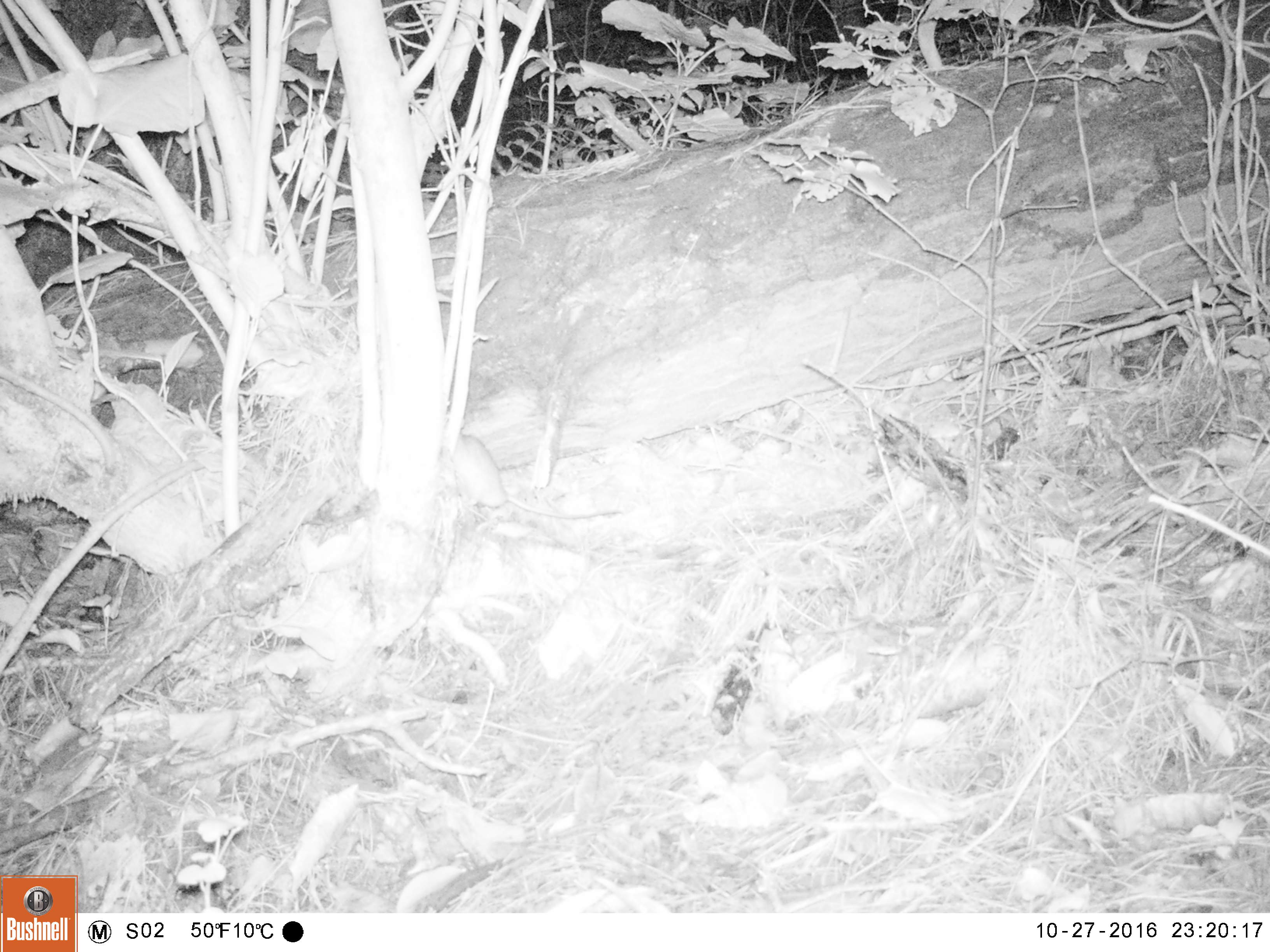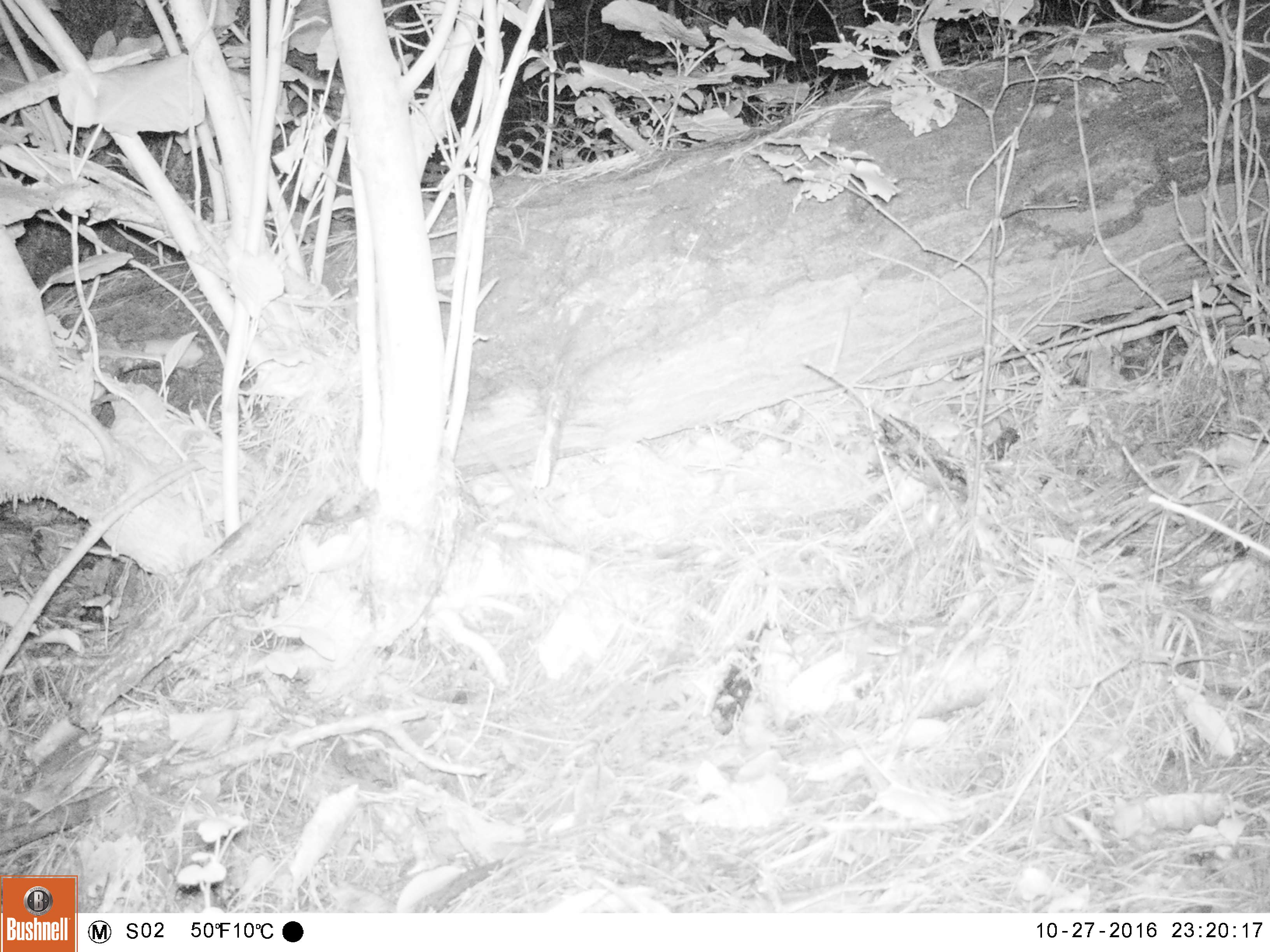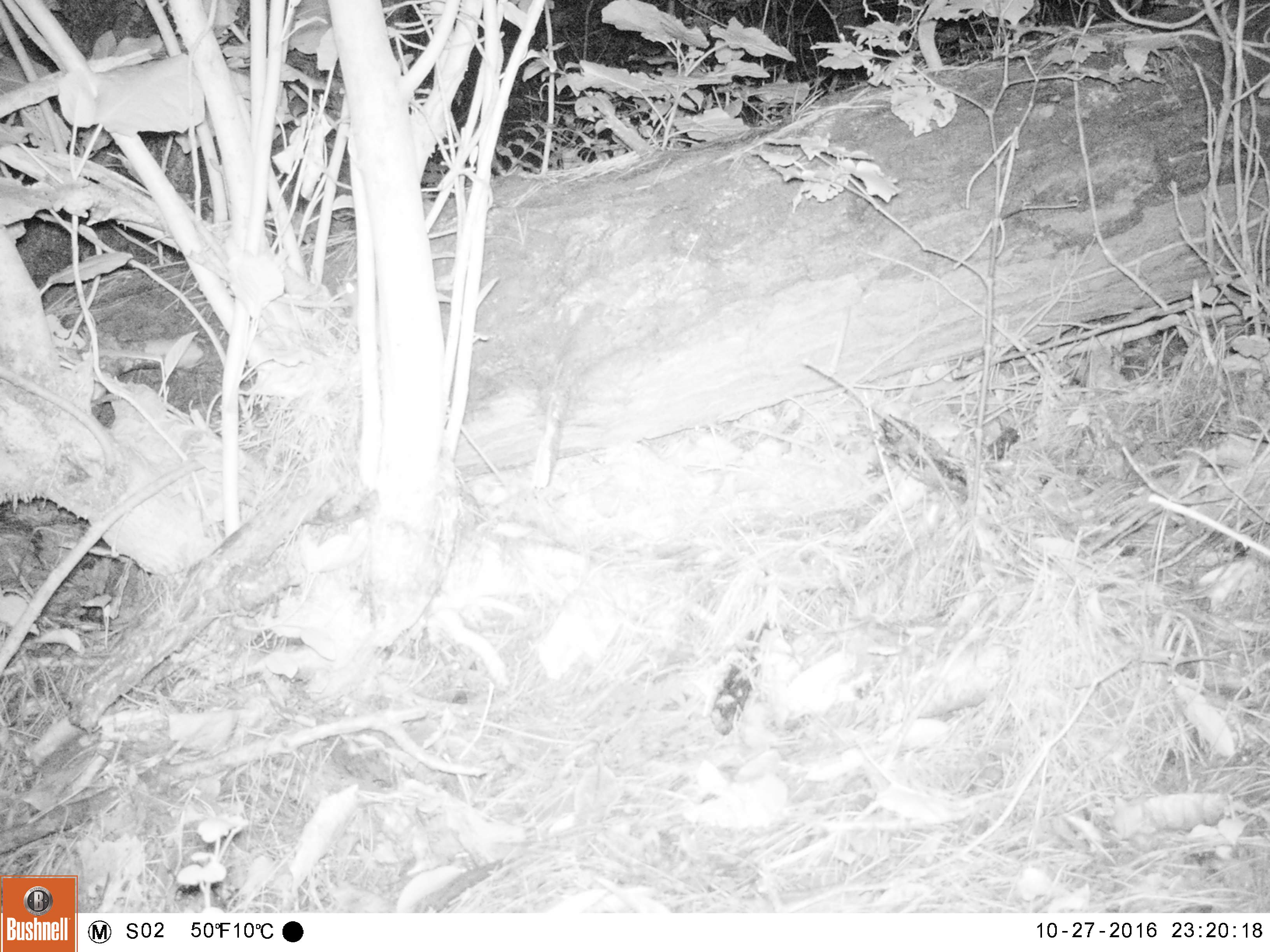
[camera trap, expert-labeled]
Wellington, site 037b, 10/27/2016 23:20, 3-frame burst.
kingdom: Animalia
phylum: Chordata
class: Mammalia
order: Rodentia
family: Muridae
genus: Rattus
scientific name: Rattus rattus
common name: ship rat